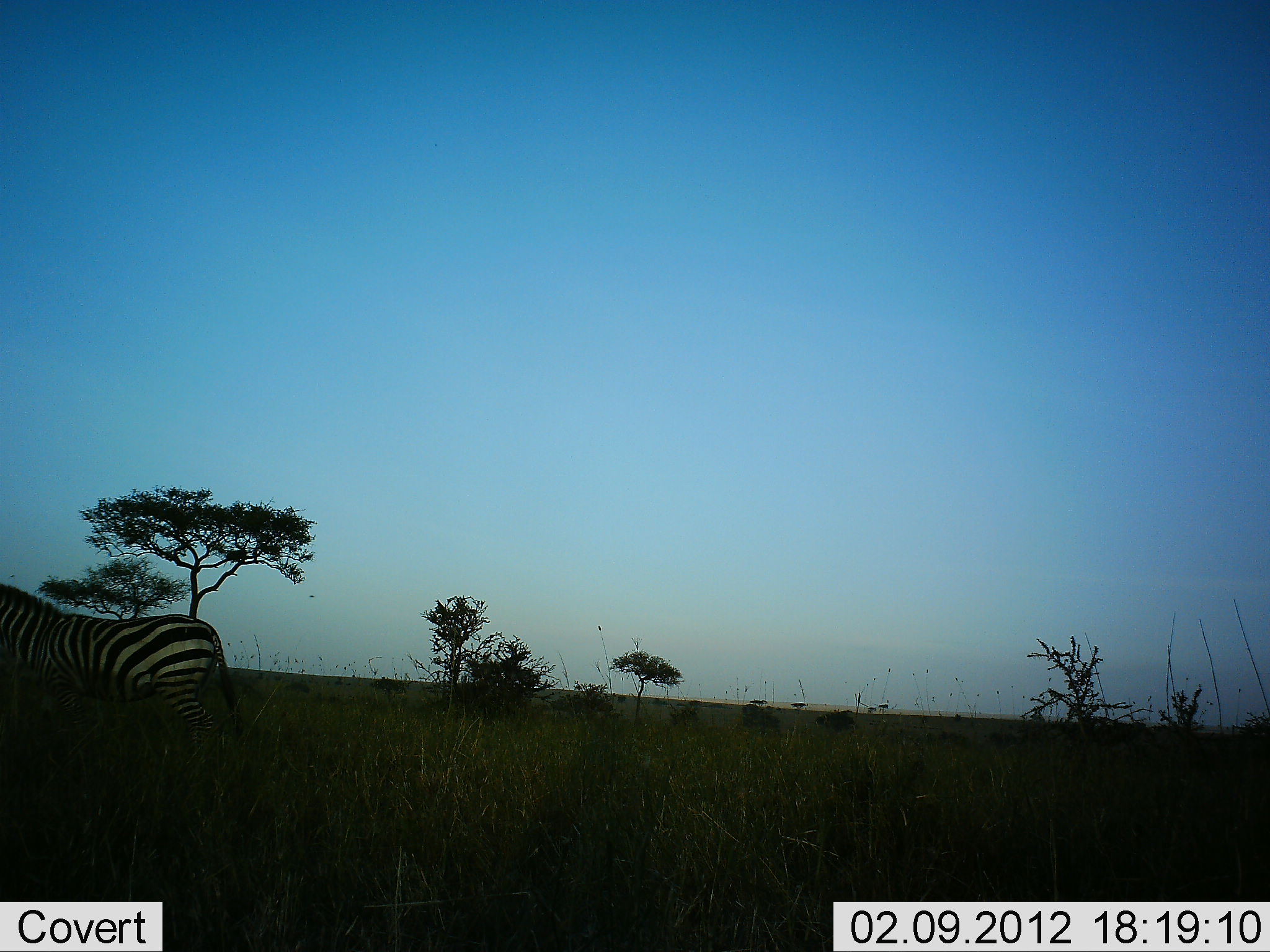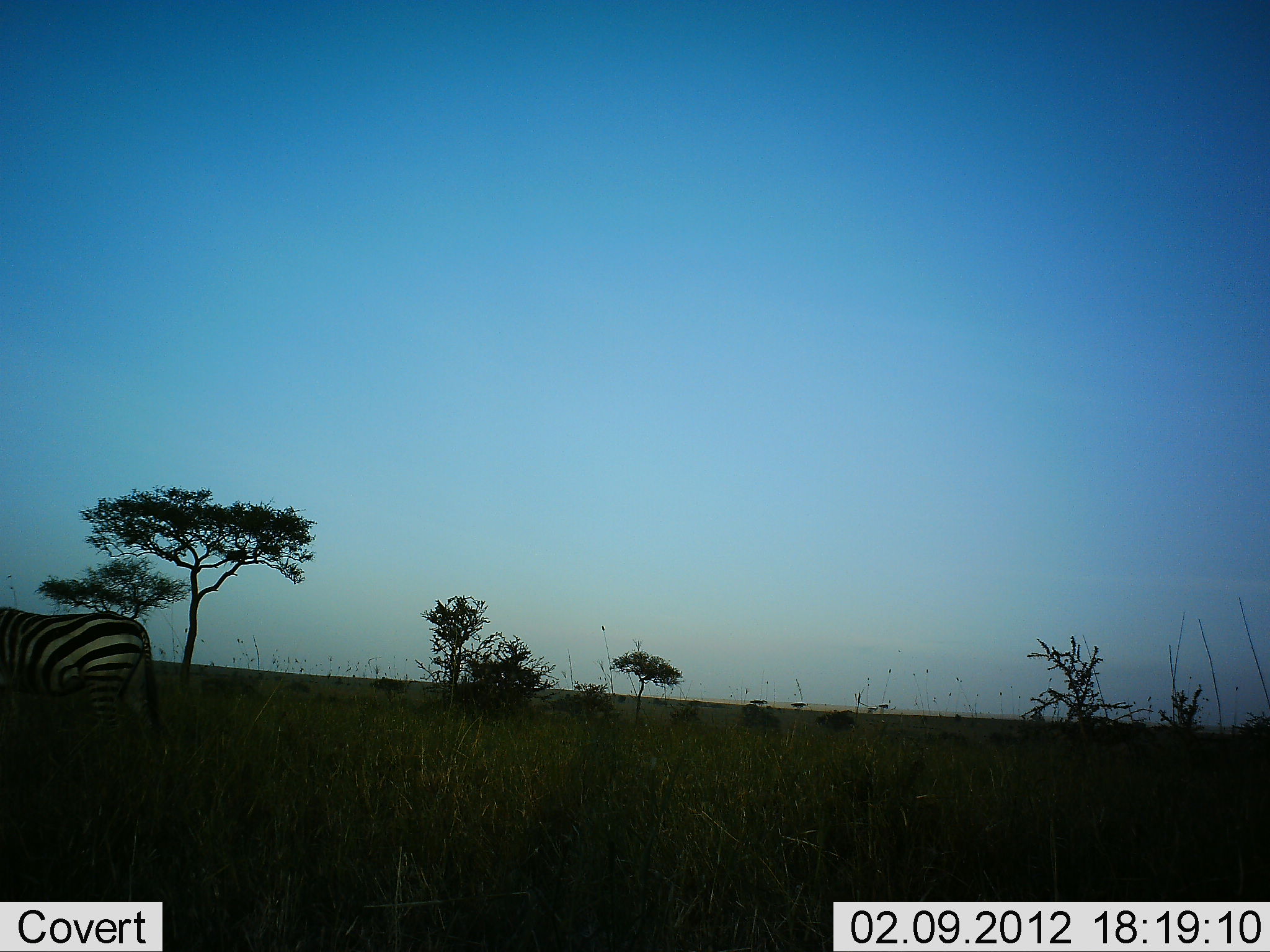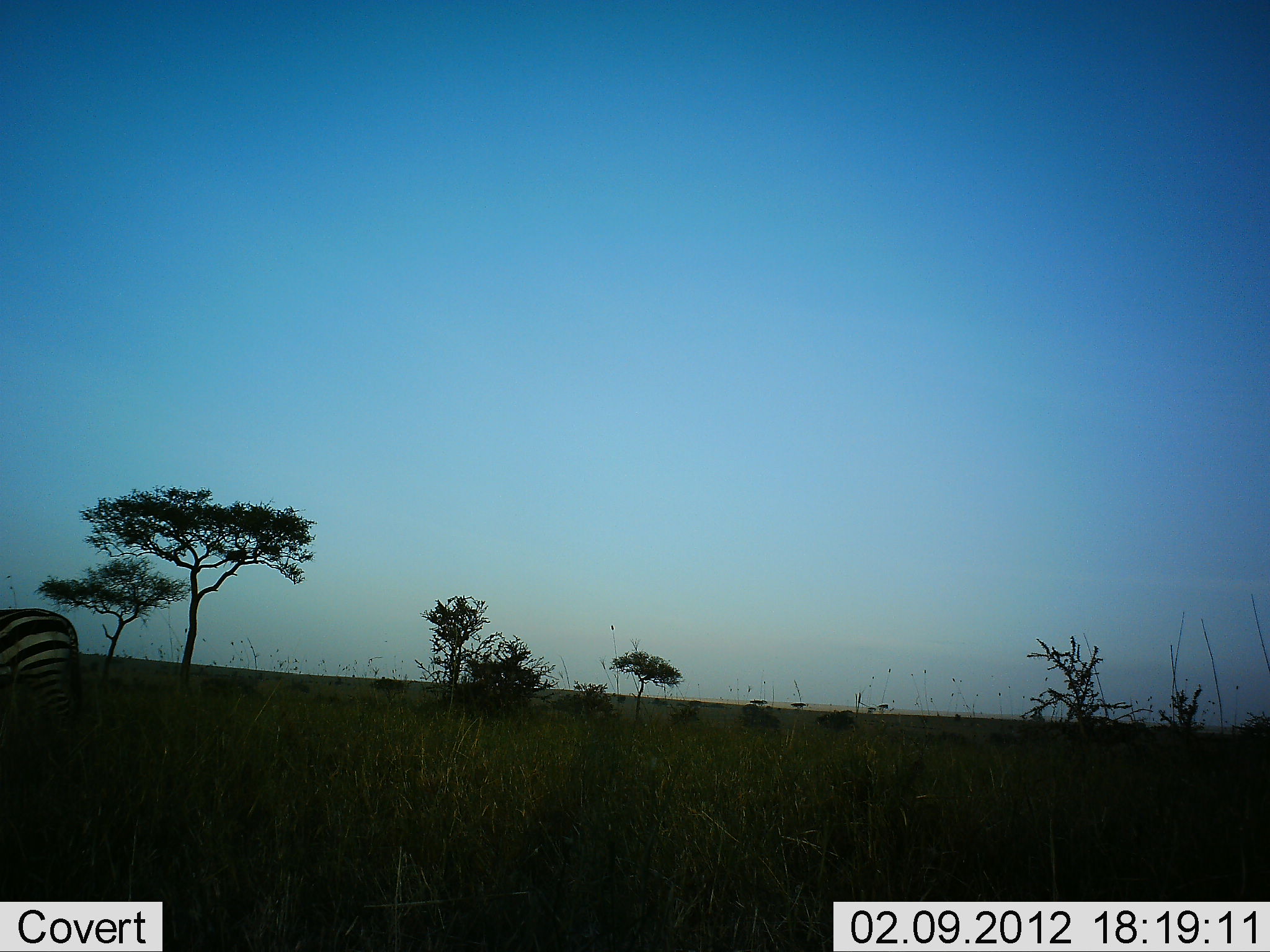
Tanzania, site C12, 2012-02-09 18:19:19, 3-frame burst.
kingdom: Animalia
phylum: Chordata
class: Mammalia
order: Perissodactyla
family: Equidae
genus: Equus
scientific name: Equus quagga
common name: plains zebra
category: zebra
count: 1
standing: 23%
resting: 0%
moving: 83%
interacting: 0%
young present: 0%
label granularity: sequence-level